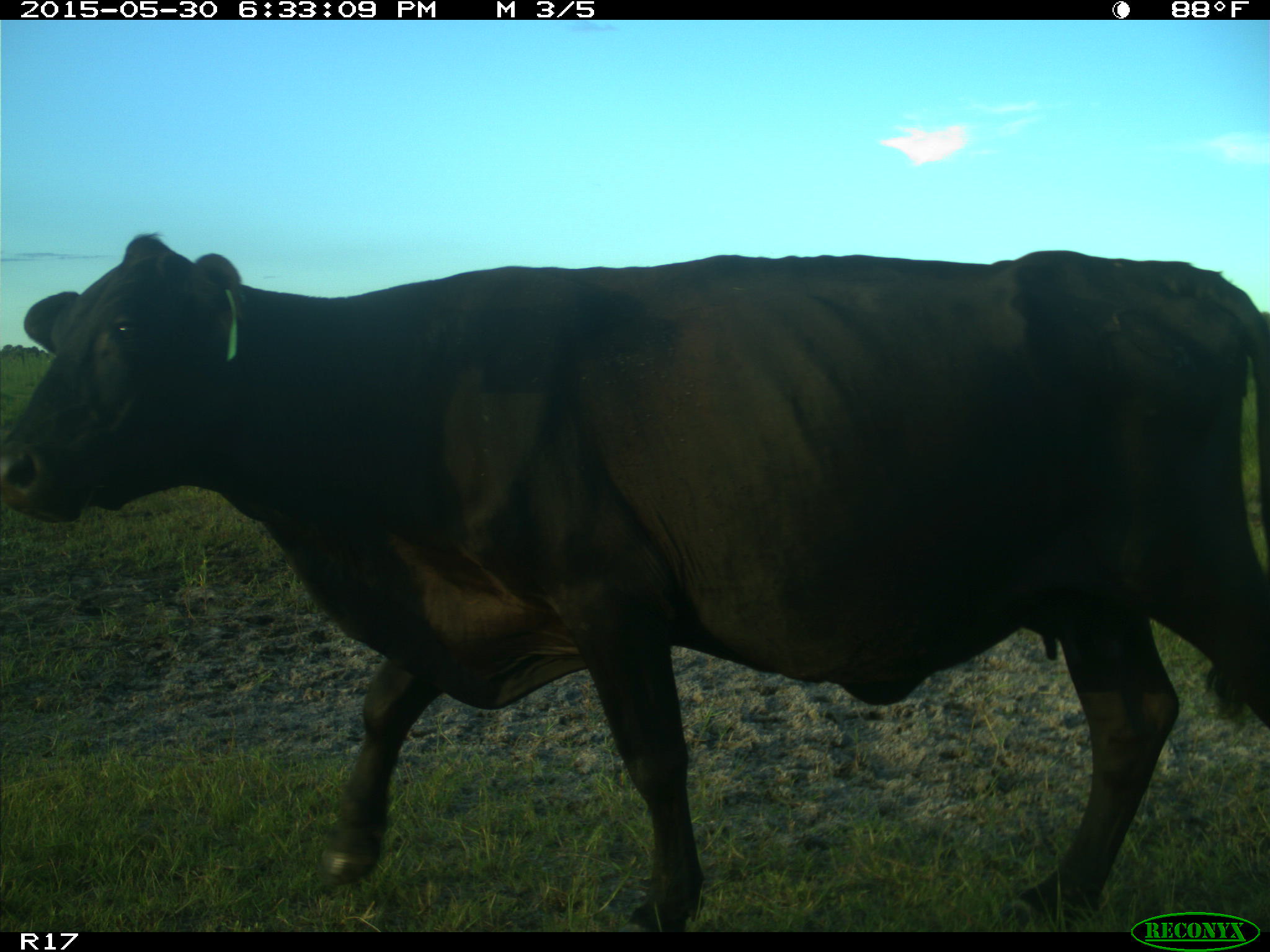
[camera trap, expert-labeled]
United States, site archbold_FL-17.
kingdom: Animalia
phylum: Chordata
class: Mammalia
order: Artiodactyla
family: Bovidae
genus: Bos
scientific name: Bos taurus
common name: domestic cow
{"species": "Bos taurus (domestic cow)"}